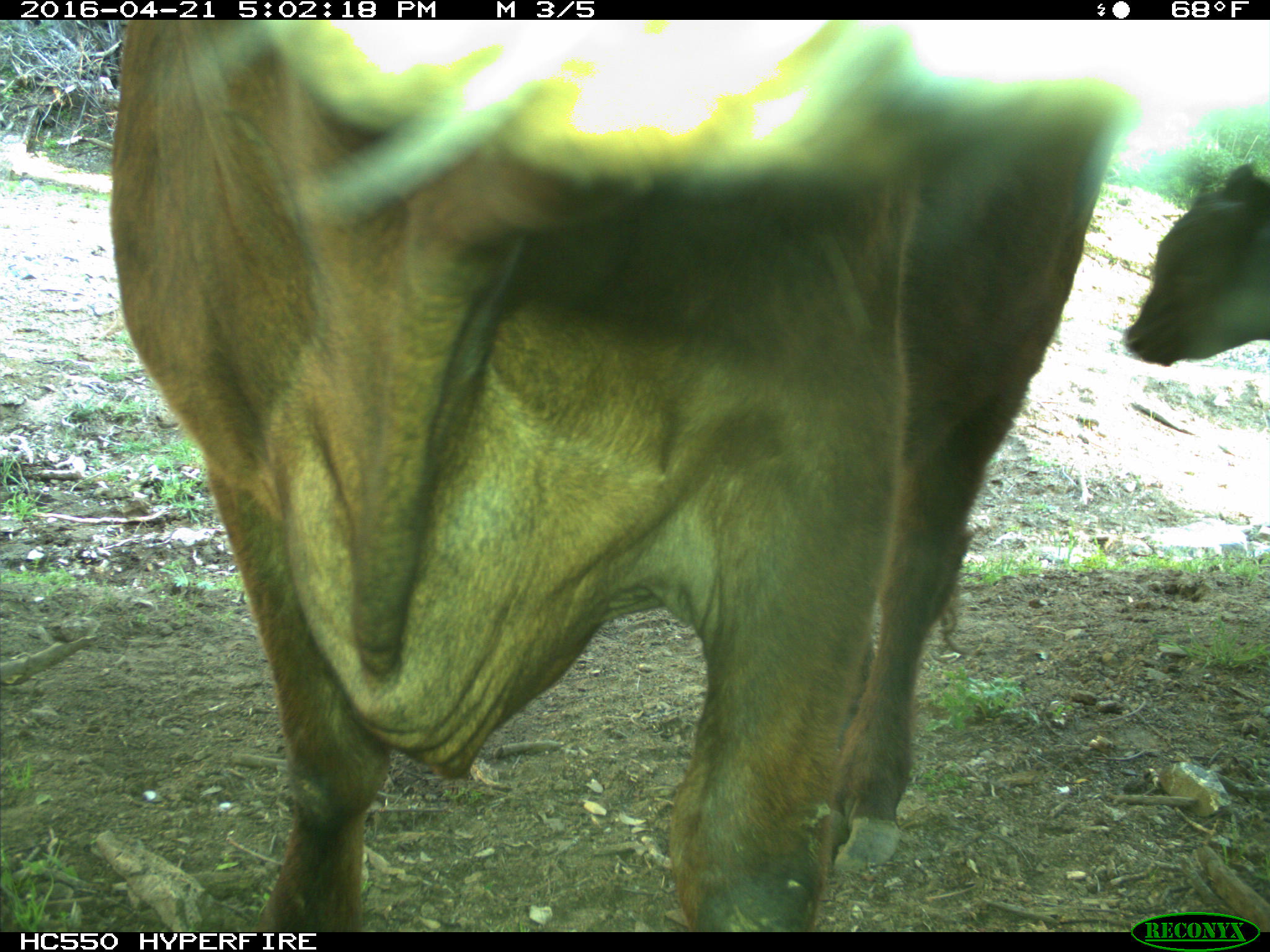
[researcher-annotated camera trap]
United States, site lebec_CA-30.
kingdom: Animalia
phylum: Chordata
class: Mammalia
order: Artiodactyla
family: Bovidae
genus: Bos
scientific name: Bos taurus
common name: domestic cow